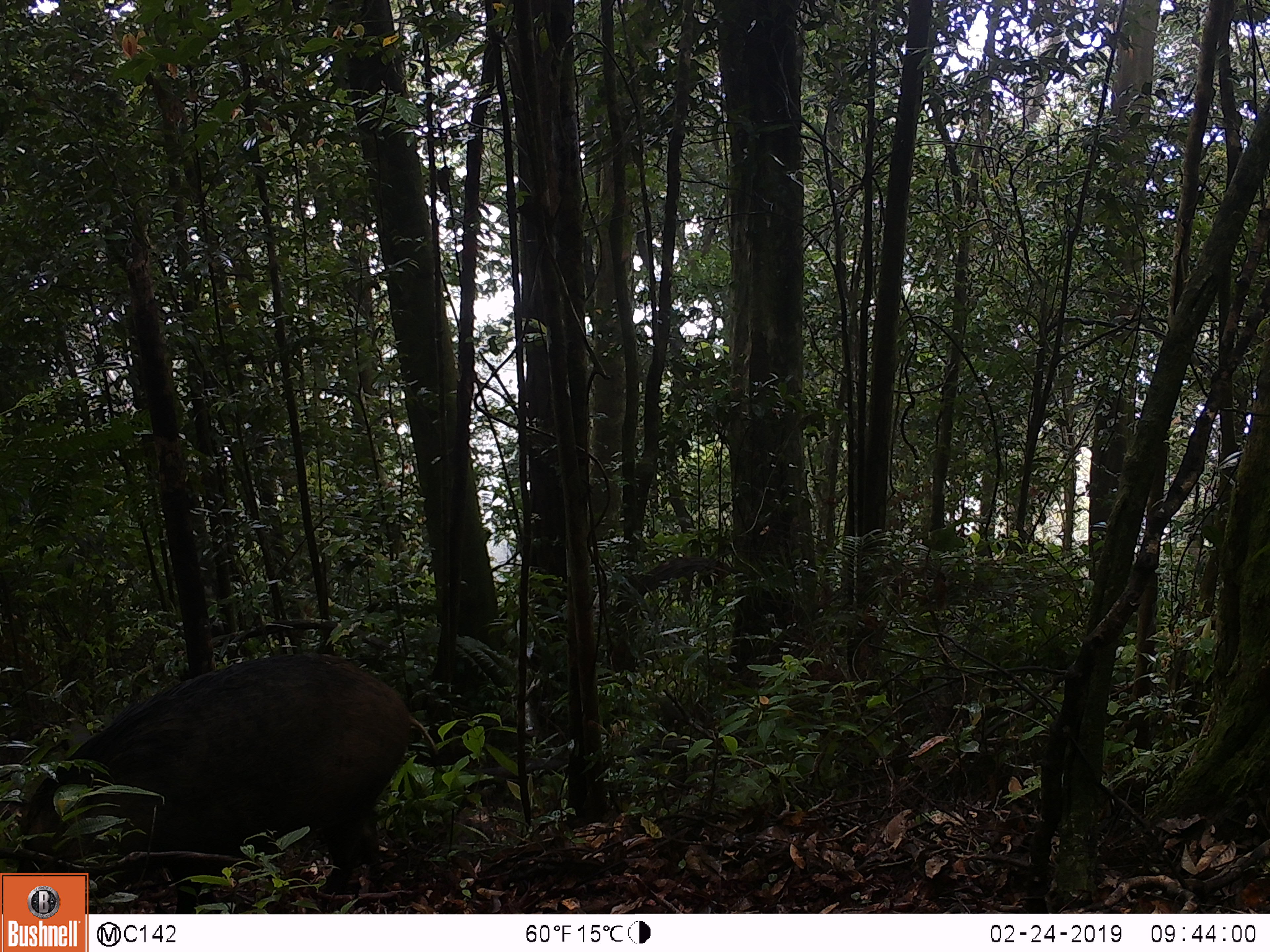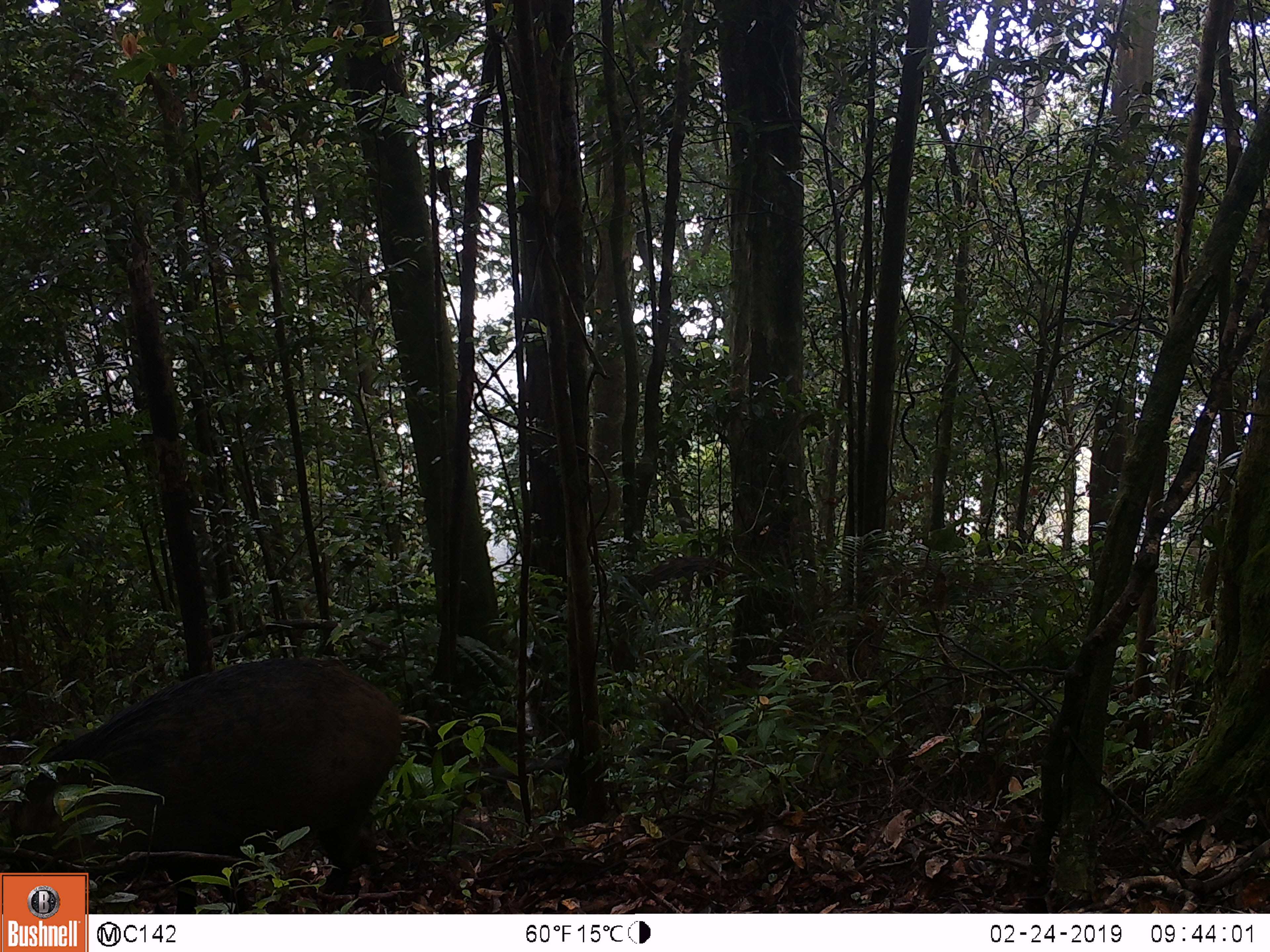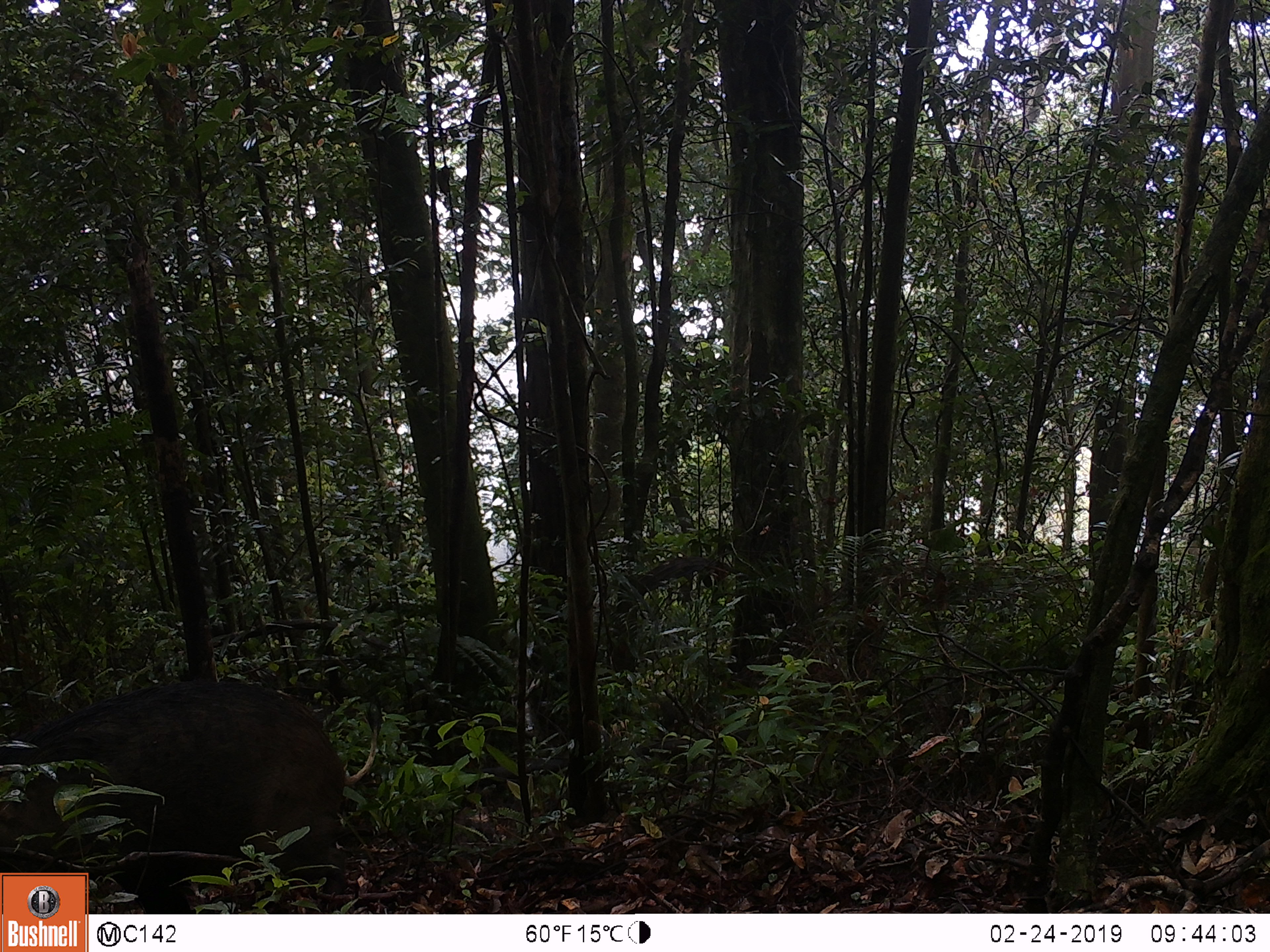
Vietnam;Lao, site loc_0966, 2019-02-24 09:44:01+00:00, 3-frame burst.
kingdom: Animalia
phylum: Chordata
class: Mammalia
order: Artiodactyla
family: Suidae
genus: Sus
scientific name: Sus scrofa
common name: eurasian wild pig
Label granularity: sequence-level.